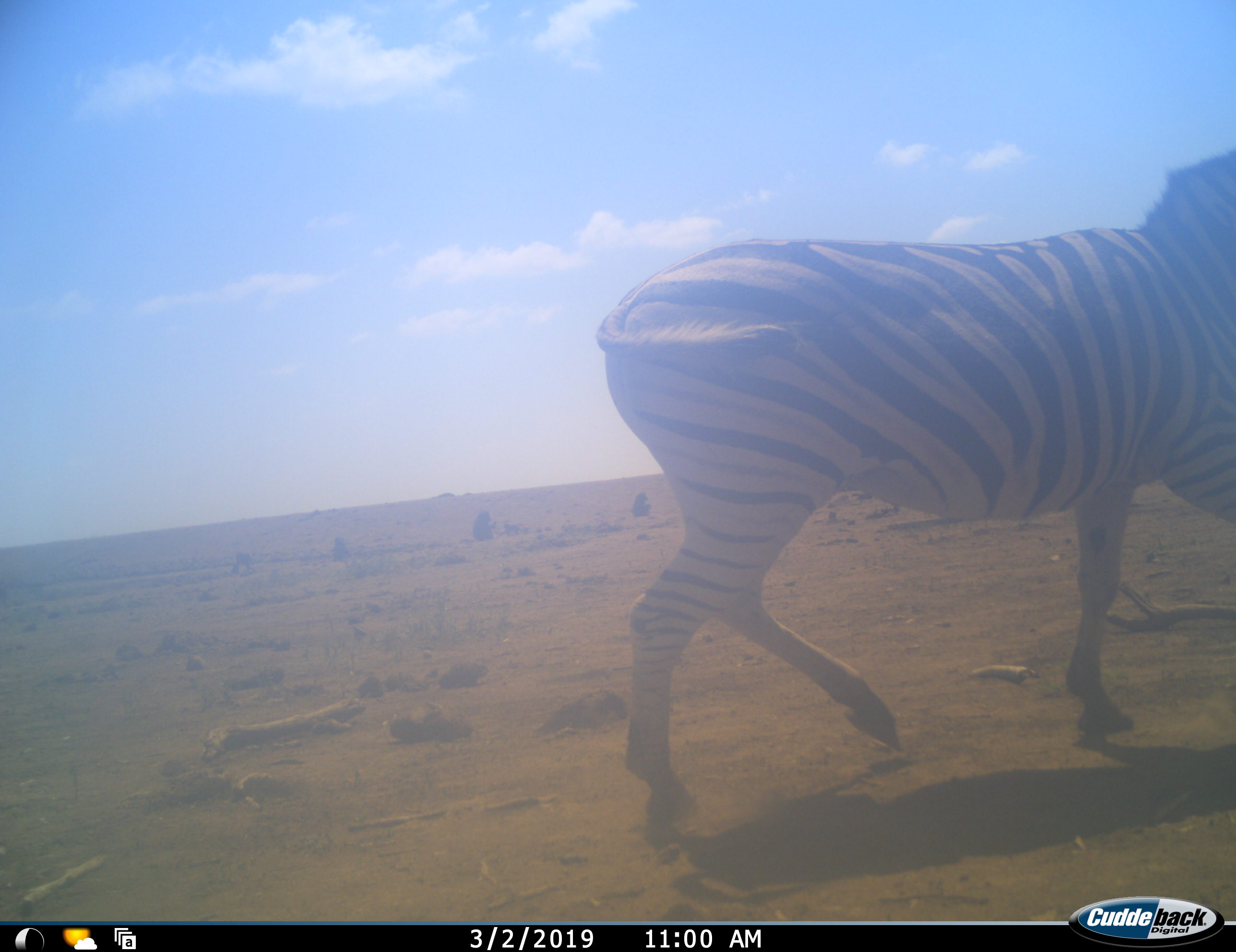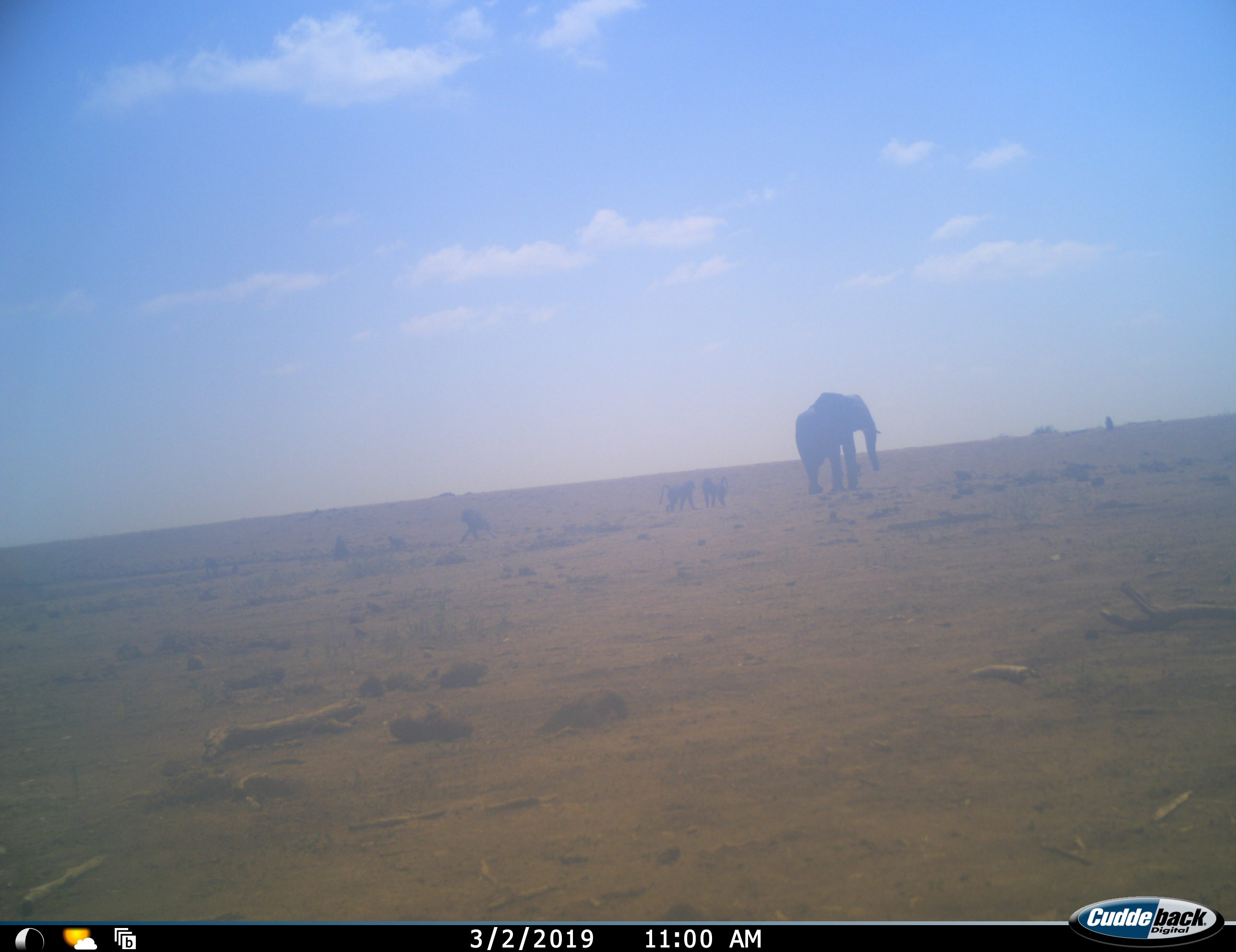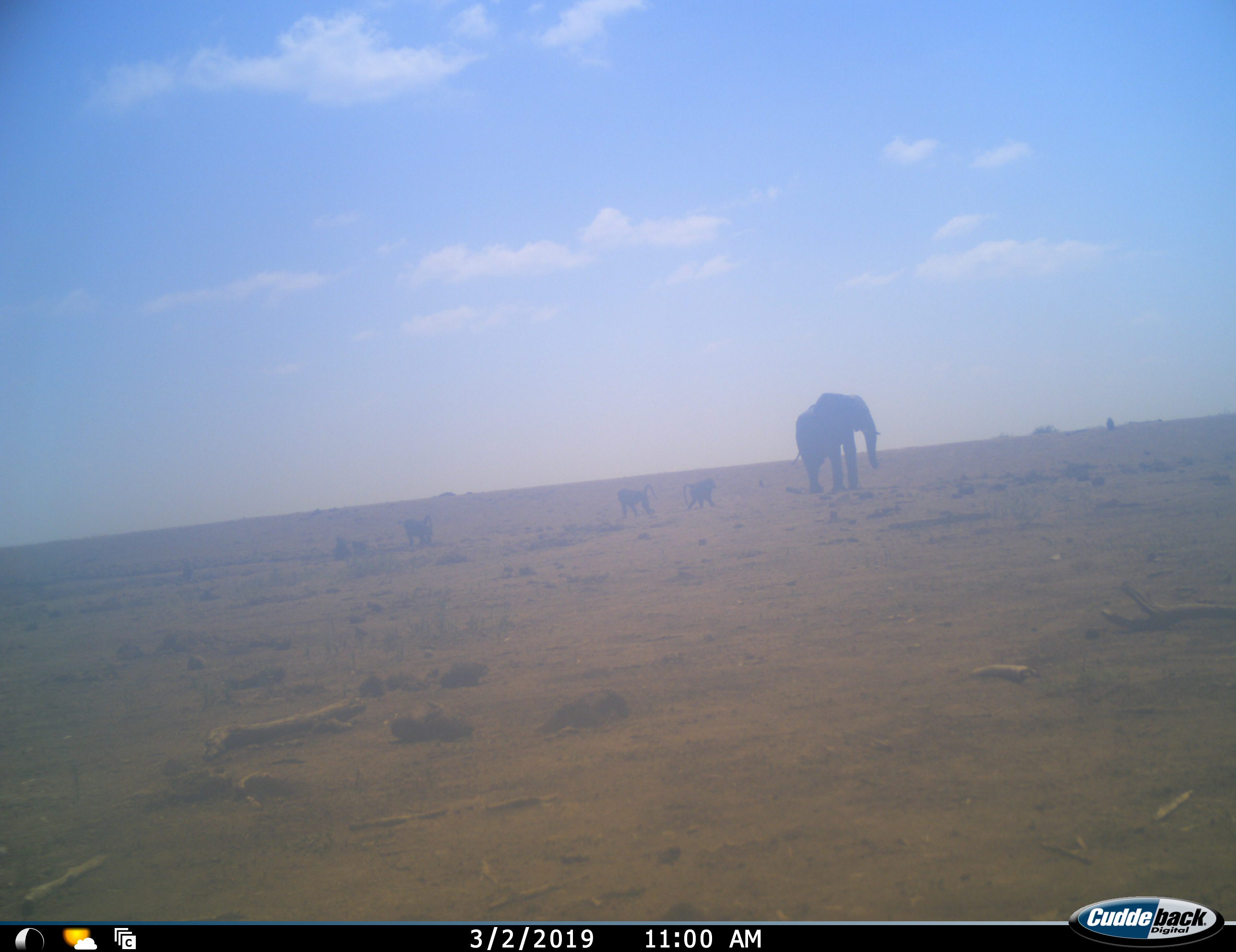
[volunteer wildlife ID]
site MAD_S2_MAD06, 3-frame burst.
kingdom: Animalia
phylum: Chordata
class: Mammalia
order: Primates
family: Cercopithecidae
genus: Papio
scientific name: Papio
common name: baboon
Baboon (Papio), count 5. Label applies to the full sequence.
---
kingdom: Animalia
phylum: Chordata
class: Mammalia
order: Proboscidea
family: Elephantidae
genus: Loxodonta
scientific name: Loxodonta africana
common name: african bush elephant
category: elephant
Elephant (african bush elephant) (Loxodonta africana), count 1. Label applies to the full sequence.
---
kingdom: Animalia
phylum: Chordata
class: Mammalia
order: Perissodactyla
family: Equidae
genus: Equus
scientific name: Equus quagga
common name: plains zebra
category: zebraplains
Zebraplains (plains zebra) (Equus quagga), count 1. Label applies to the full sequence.